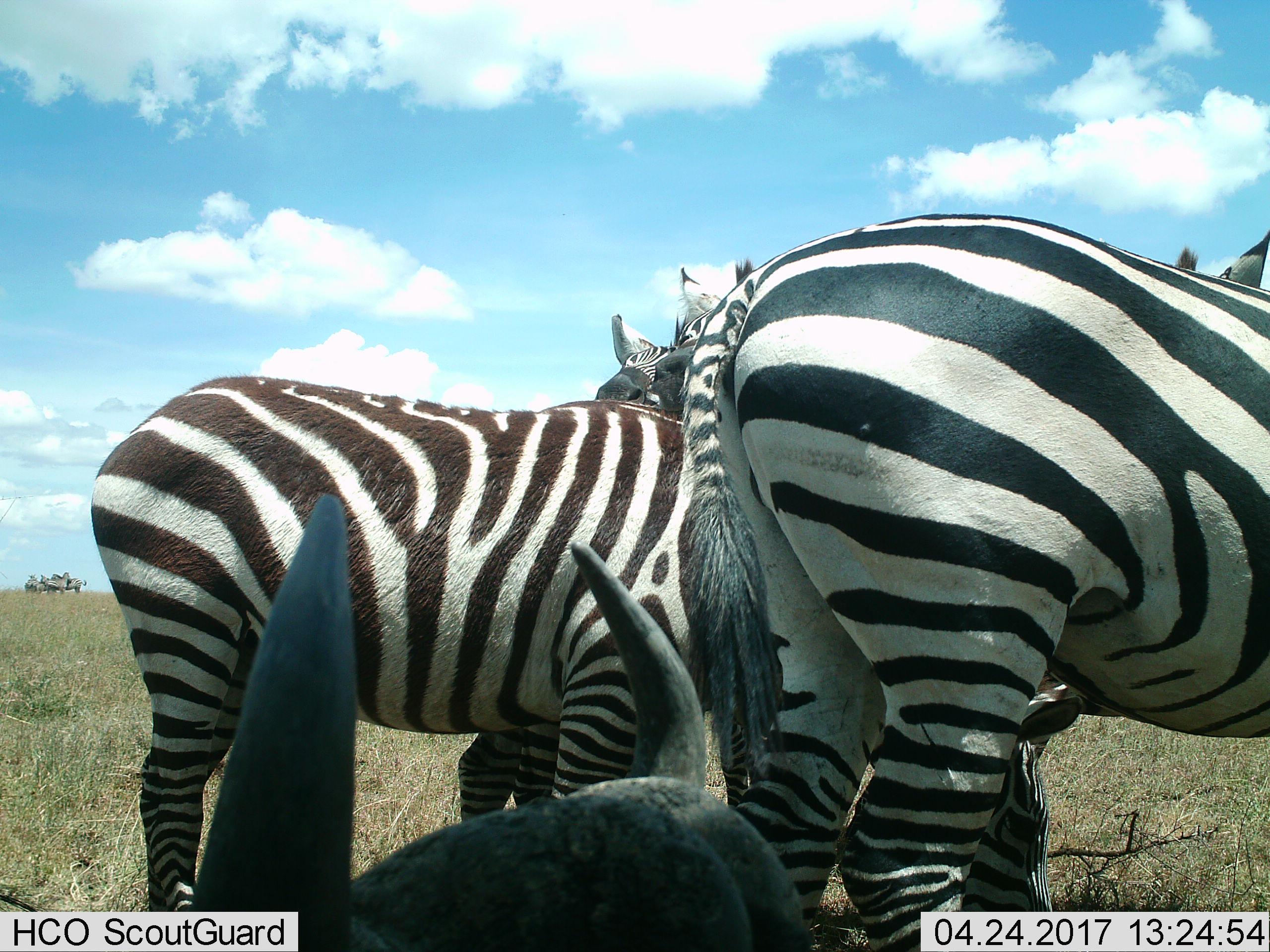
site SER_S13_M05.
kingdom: Animalia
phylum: Chordata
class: Mammalia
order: Artiodactyla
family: Bovidae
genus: Connochaetes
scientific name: Connochaetes taurinus taurinus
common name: blue wildebeest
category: wildebeestblue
Wildebeestblue (blue wildebeest) (Connochaetes taurinus taurinus), count 1. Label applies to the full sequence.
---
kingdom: Animalia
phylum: Chordata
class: Mammalia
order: Perissodactyla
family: Equidae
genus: Equus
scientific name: Equus quagga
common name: plains zebra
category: zebraplains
Zebraplains (plains zebra) (Equus quagga), count 7. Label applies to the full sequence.